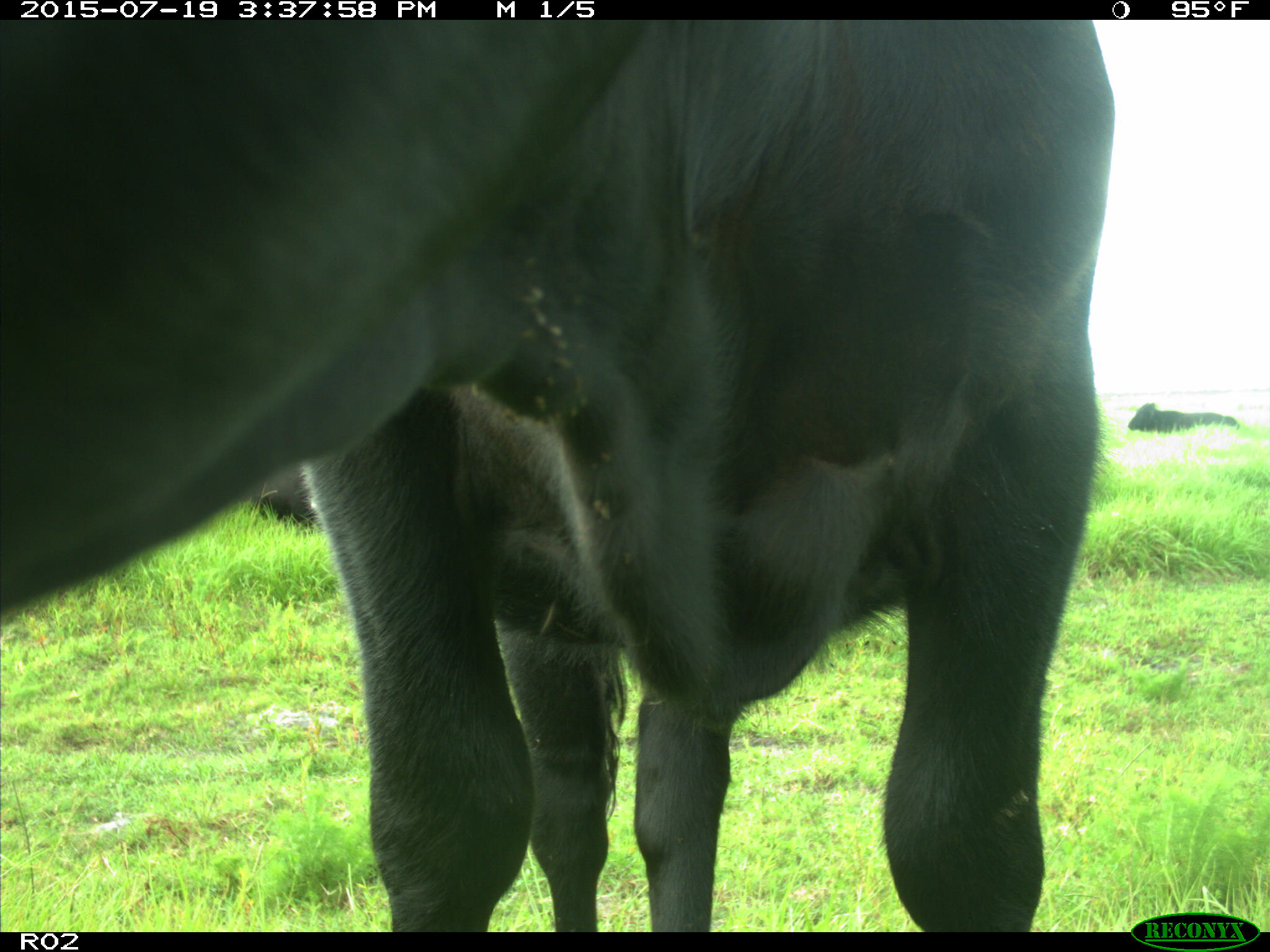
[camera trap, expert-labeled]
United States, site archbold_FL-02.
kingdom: Animalia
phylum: Chordata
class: Mammalia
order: Artiodactyla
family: Bovidae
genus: Bos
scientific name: Bos taurus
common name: domestic cow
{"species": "Bos taurus (domestic cow)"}